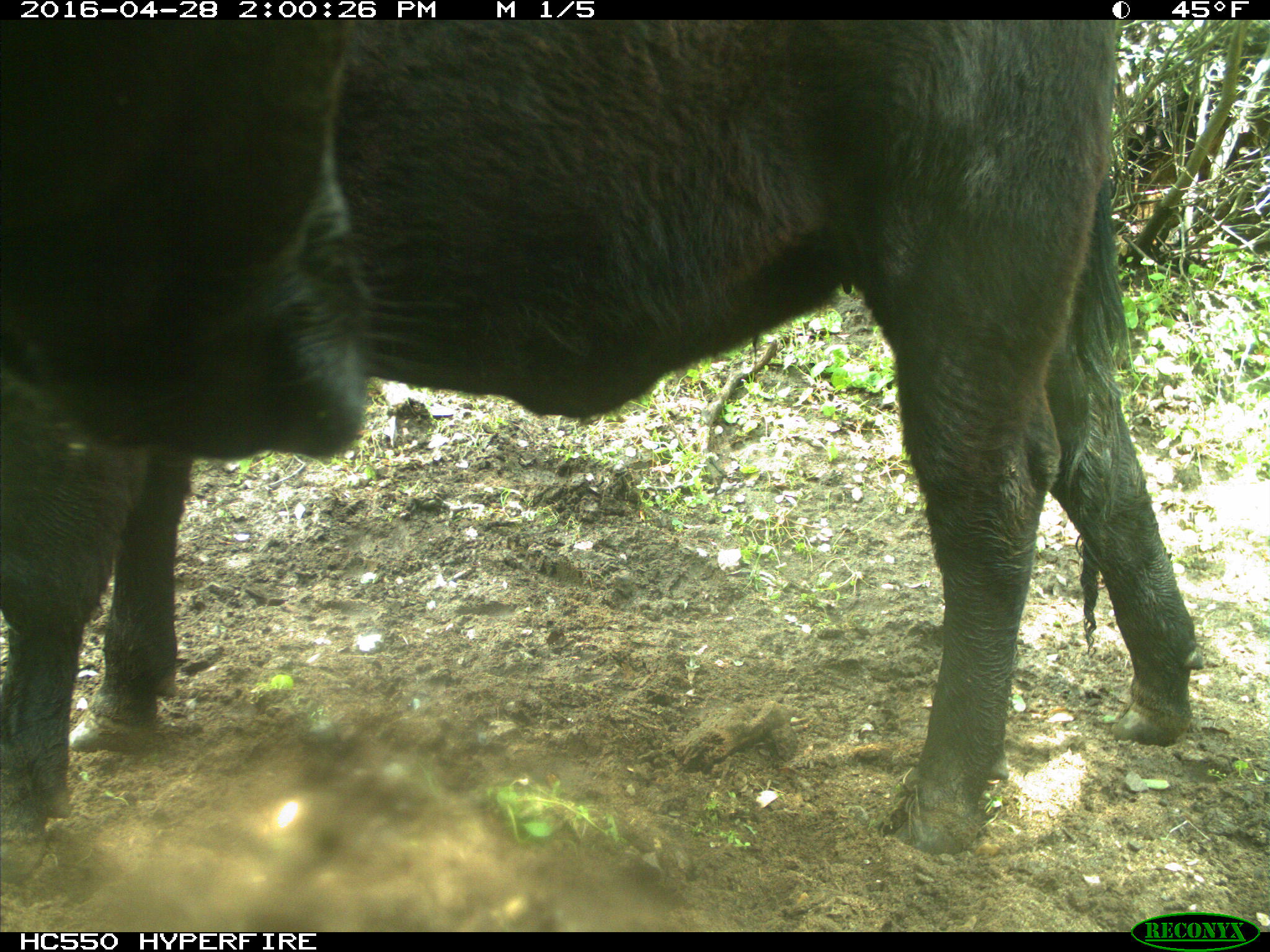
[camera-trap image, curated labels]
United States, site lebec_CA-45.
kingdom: Animalia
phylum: Chordata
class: Mammalia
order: Artiodactyla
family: Bovidae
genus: Bos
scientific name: Bos taurus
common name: domestic cow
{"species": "Bos taurus (domestic cow)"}